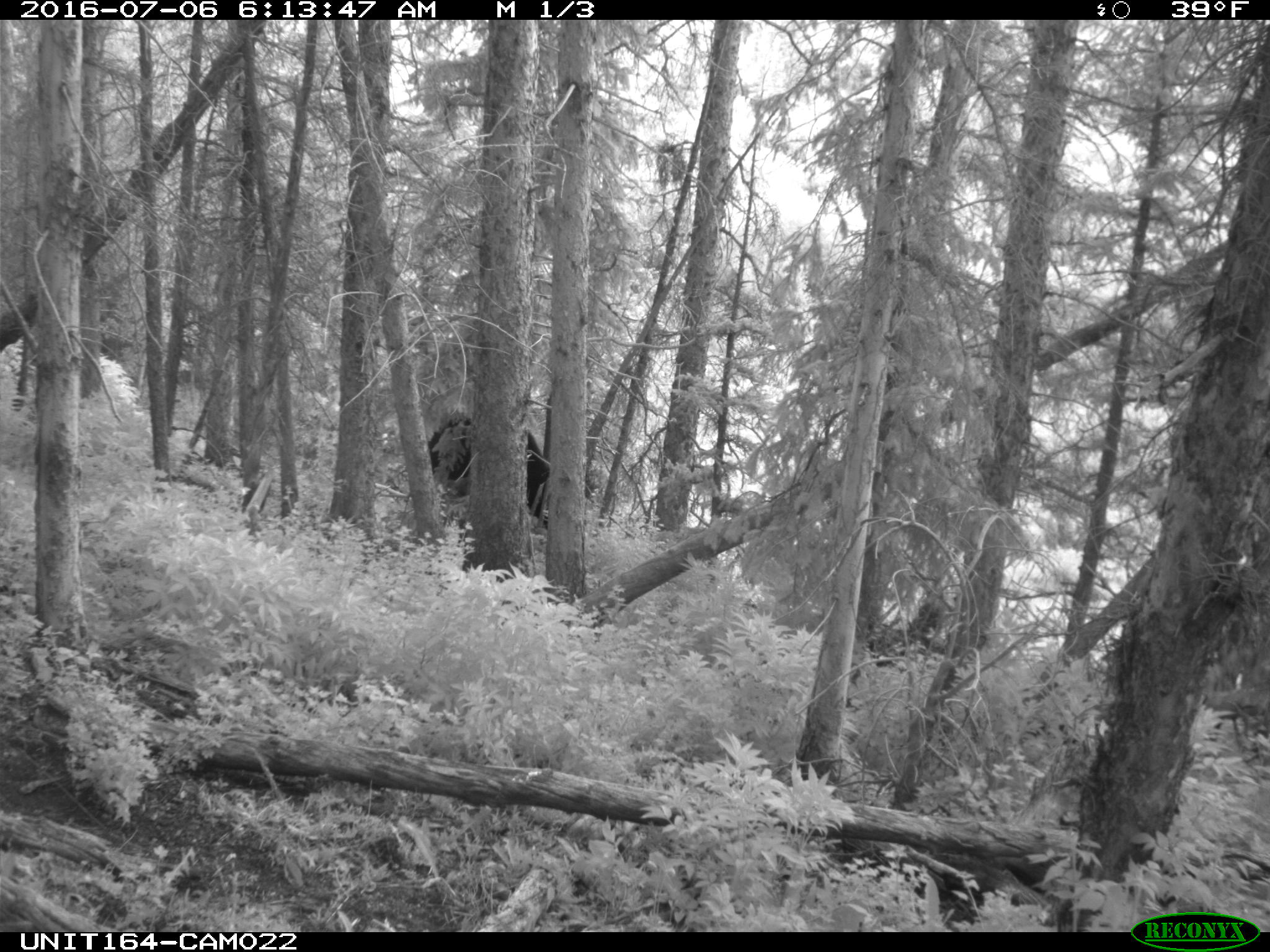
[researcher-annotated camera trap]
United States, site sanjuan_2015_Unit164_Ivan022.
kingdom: Animalia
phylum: Chordata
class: Mammalia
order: Artiodactyla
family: Bovidae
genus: Bos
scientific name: Bos taurus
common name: domestic cow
Bos taurus (domestic cow).